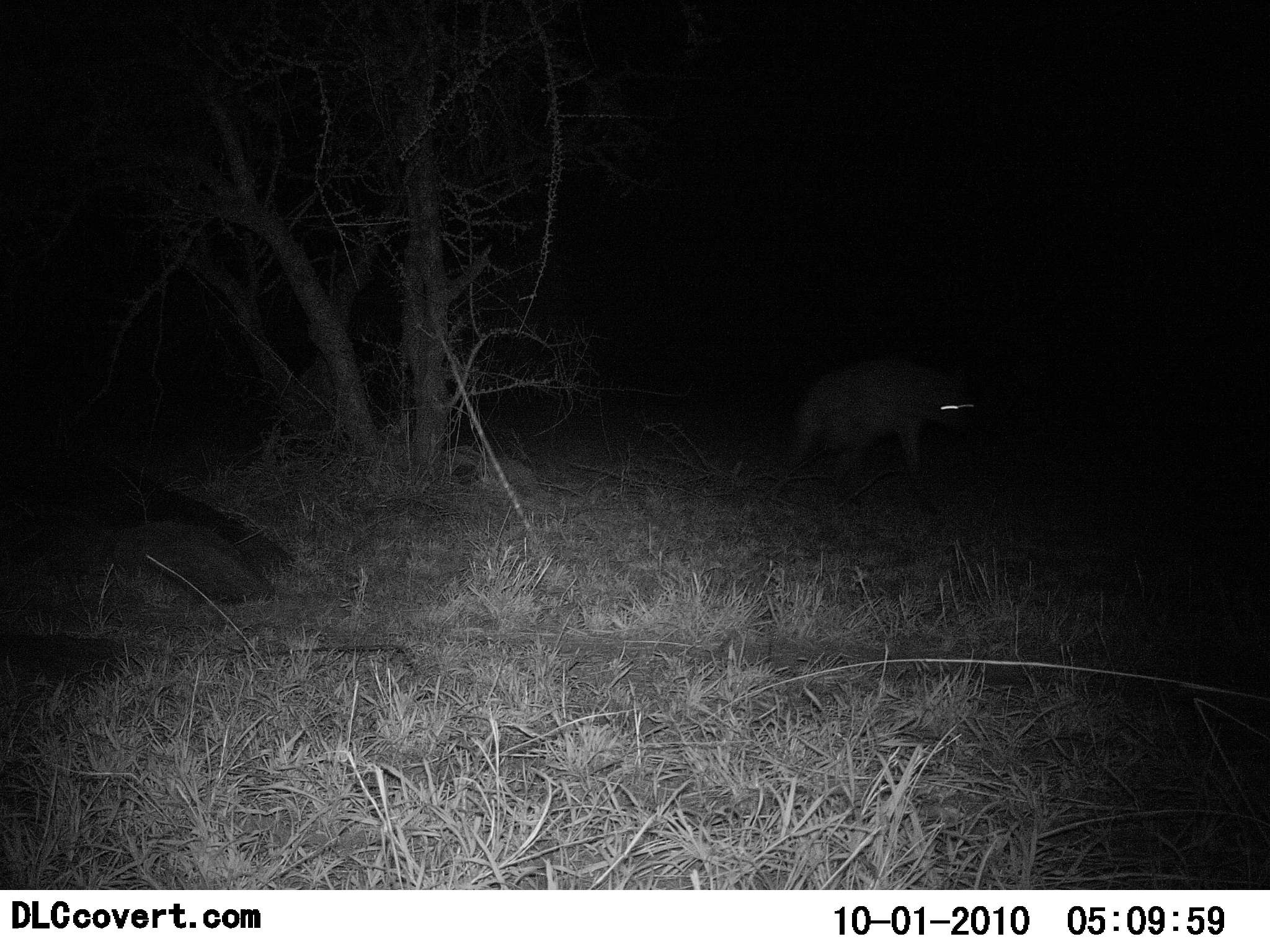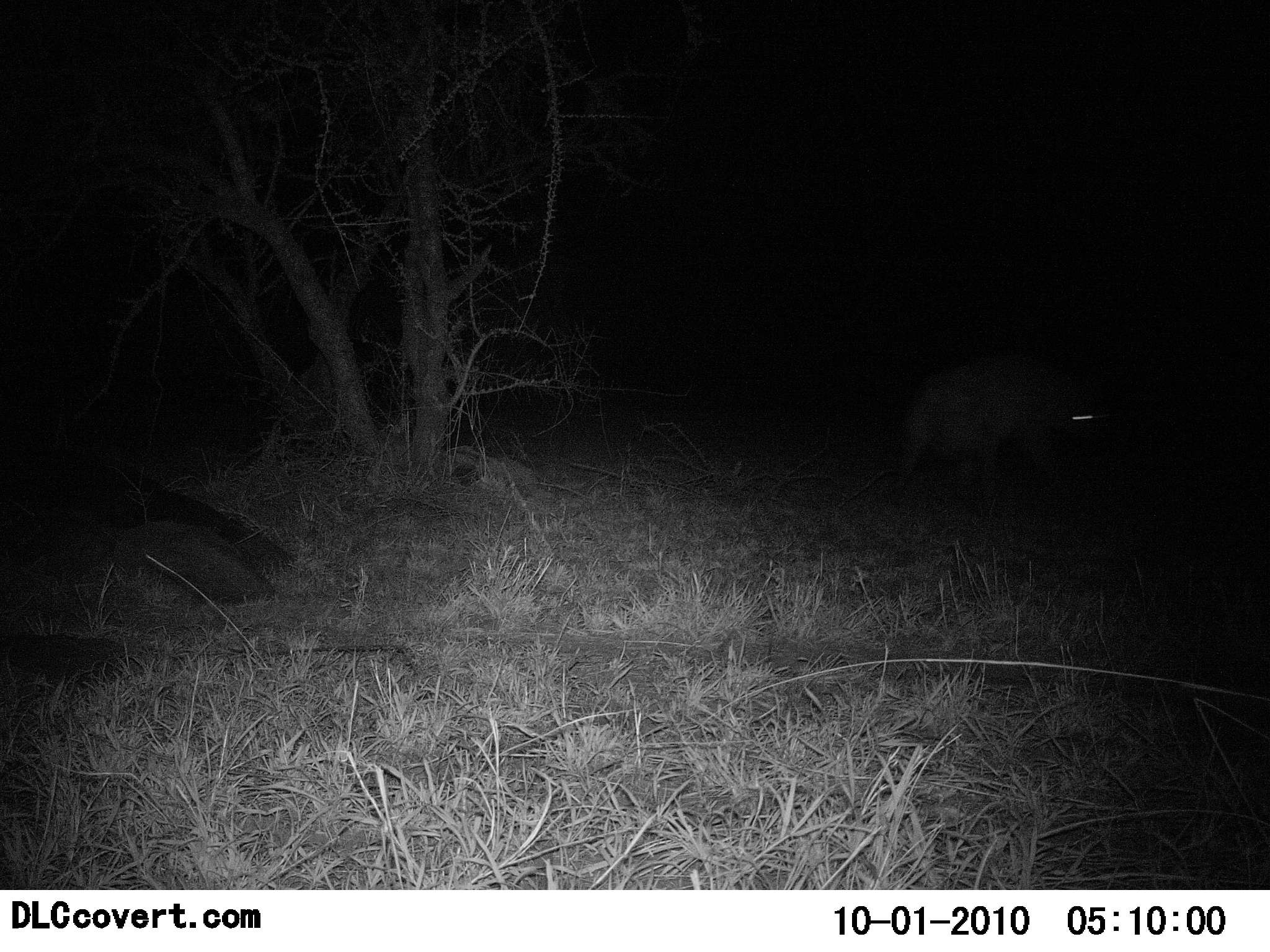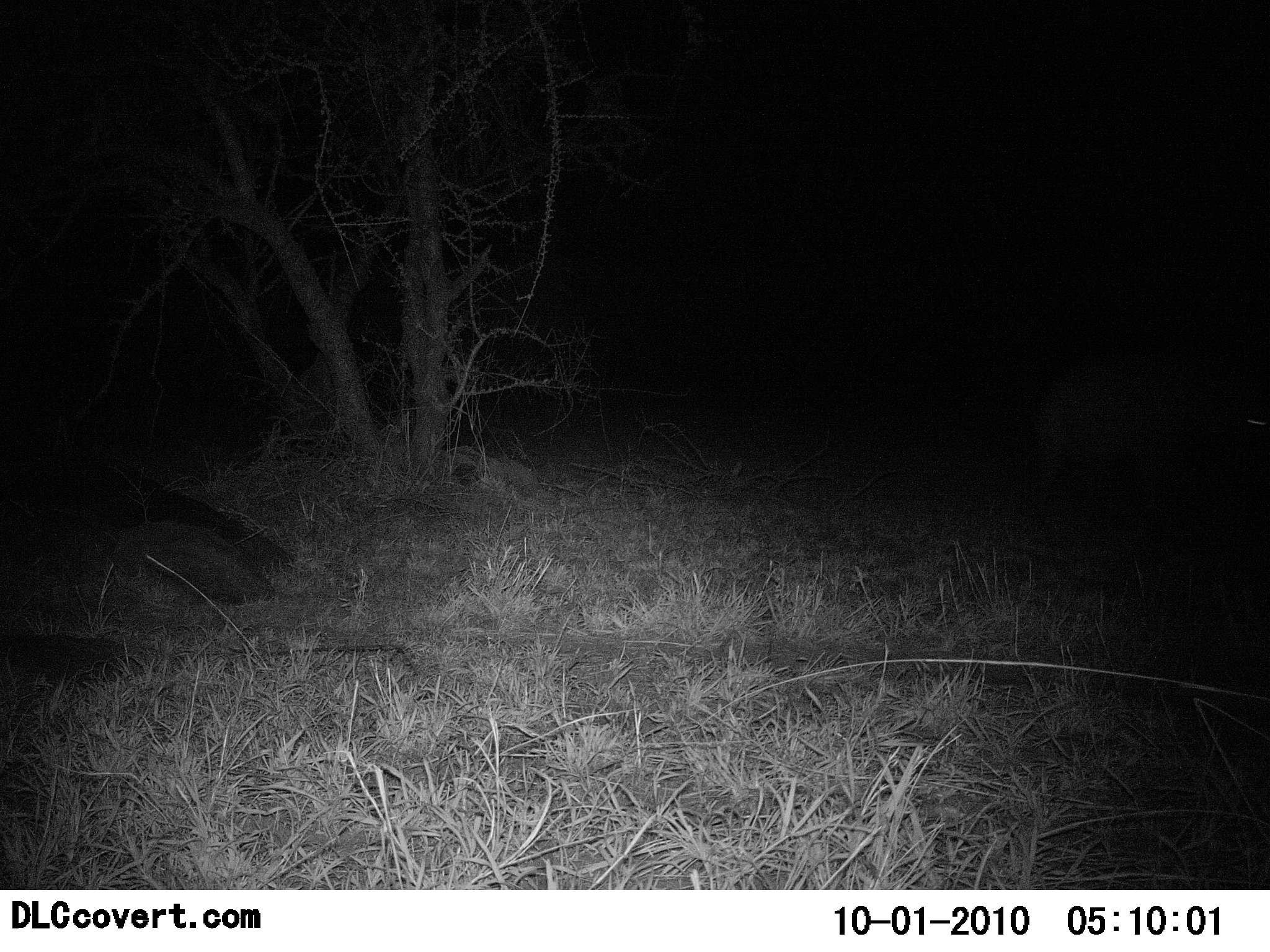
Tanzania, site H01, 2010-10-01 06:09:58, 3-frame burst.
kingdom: Animalia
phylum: Chordata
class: Mammalia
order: Carnivora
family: Hyaenidae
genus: Crocuta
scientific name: Crocuta crocuta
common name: spotted hyena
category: hyenaspotted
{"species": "hyenaspotted (spotted hyena) (Crocuta crocuta)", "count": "1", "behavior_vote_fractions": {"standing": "0%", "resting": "0%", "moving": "100%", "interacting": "0%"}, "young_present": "0%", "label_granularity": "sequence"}